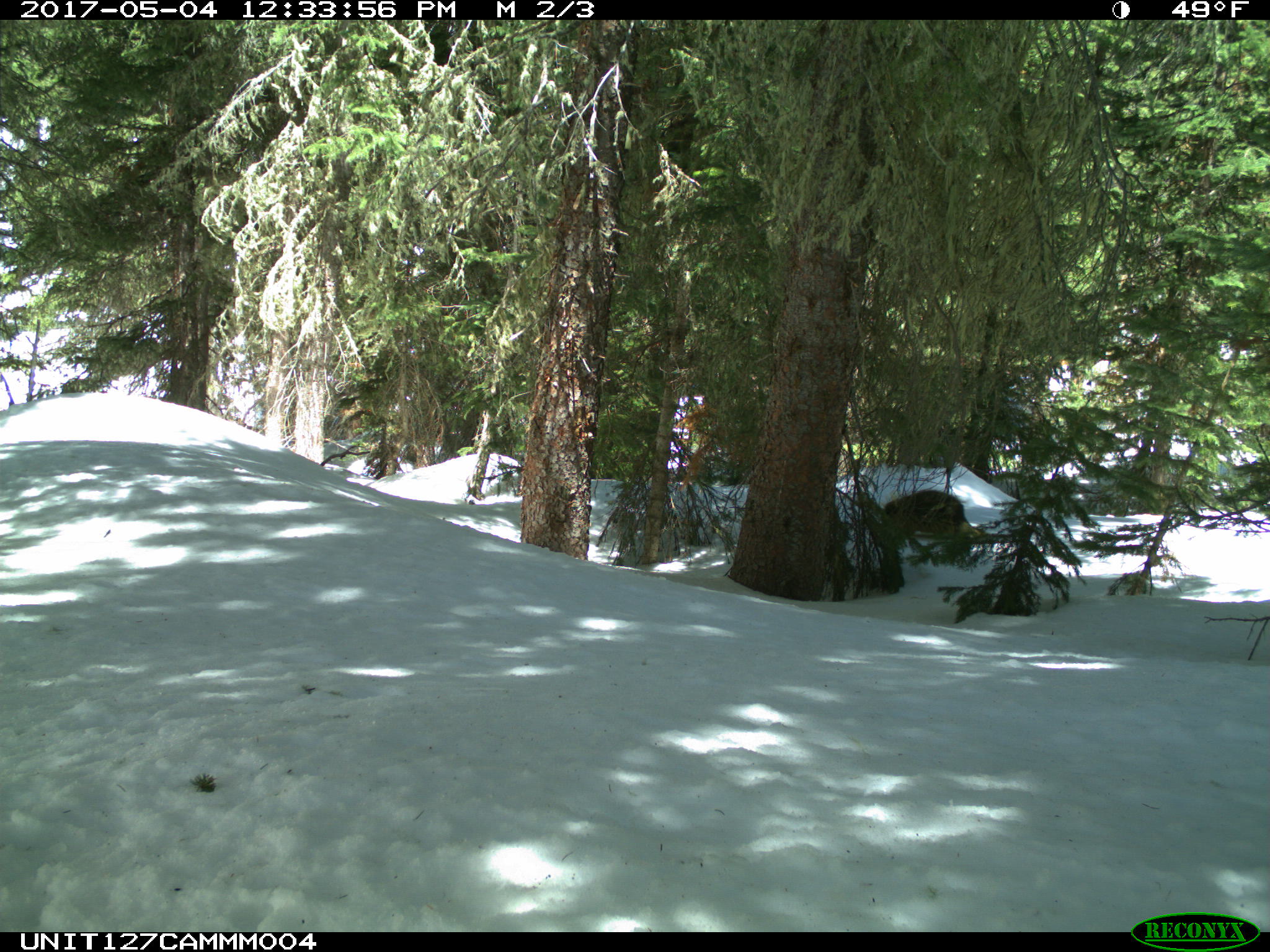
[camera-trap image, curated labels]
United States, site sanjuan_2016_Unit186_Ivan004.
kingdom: Animalia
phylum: Chordata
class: Mammalia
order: Rodentia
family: Erethizontidae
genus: Erethizon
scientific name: Erethizon dorsatum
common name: north american porcupine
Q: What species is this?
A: Erethizon dorsatum (north american porcupine).